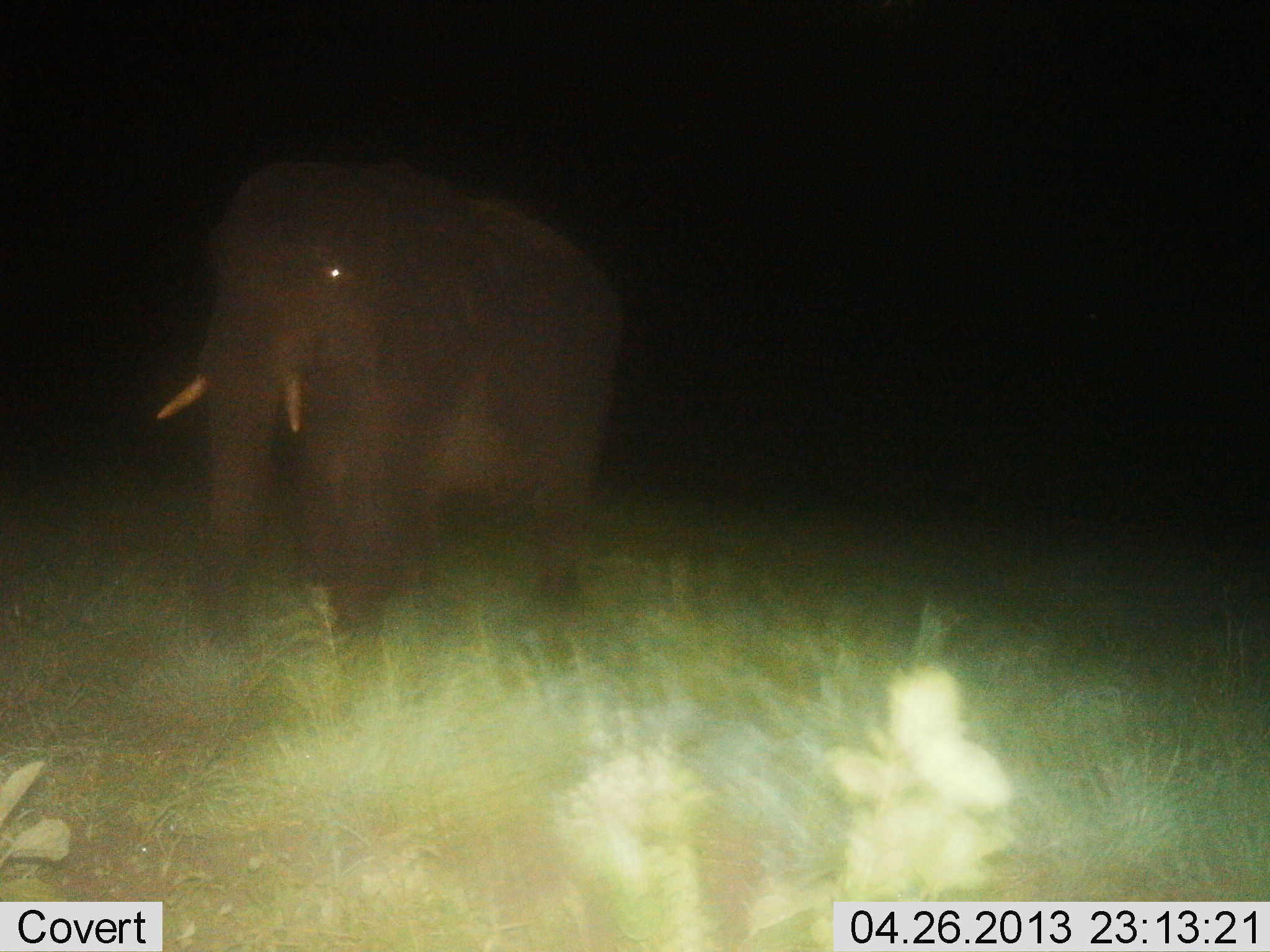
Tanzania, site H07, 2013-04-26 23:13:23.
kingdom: Animalia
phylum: Chordata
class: Mammalia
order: Proboscidea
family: Elephantidae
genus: Loxodonta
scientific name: Loxodonta africana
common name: african bush elephant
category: elephant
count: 1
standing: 56%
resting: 0%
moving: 44%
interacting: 0%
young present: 0%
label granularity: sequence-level